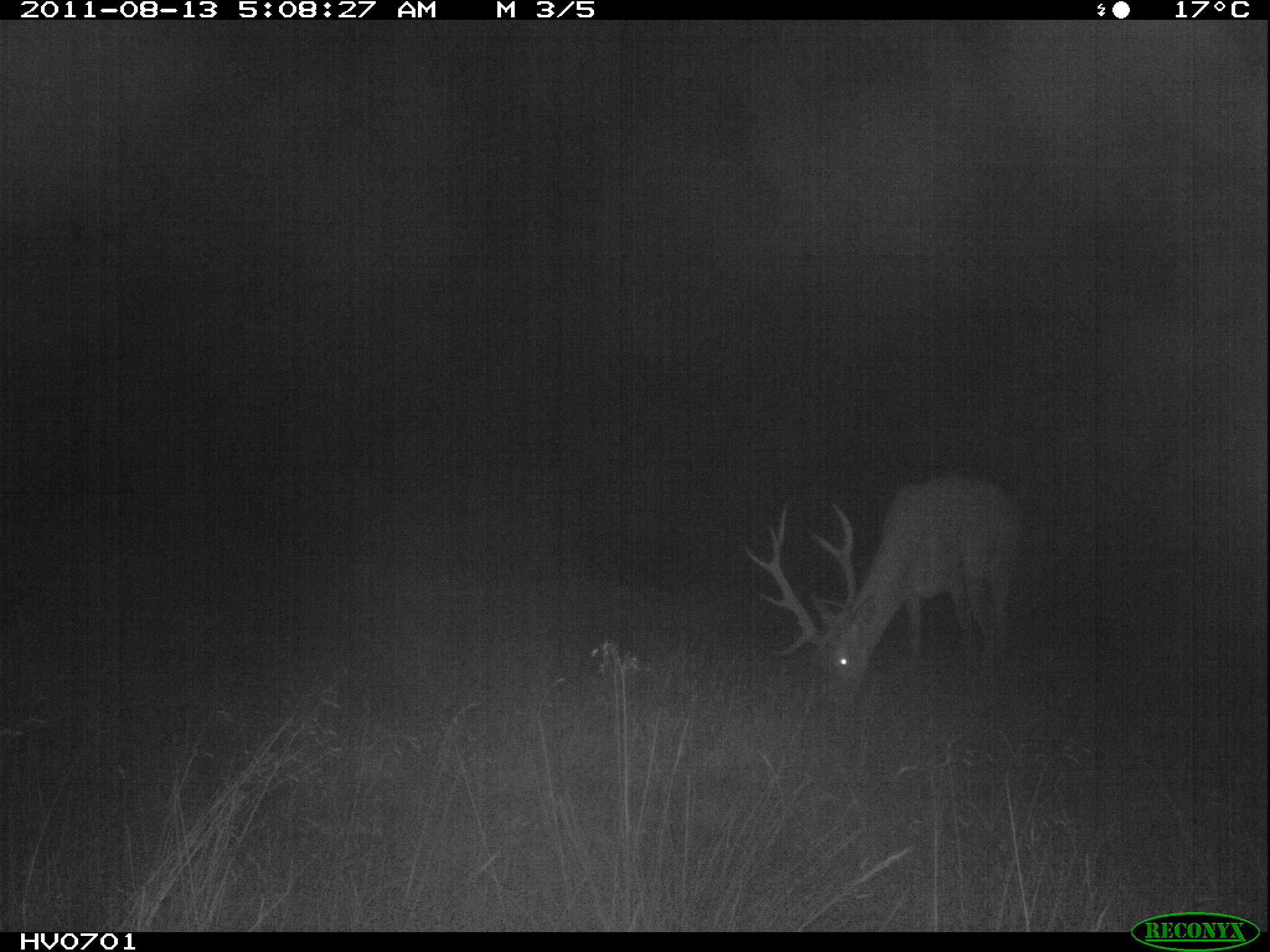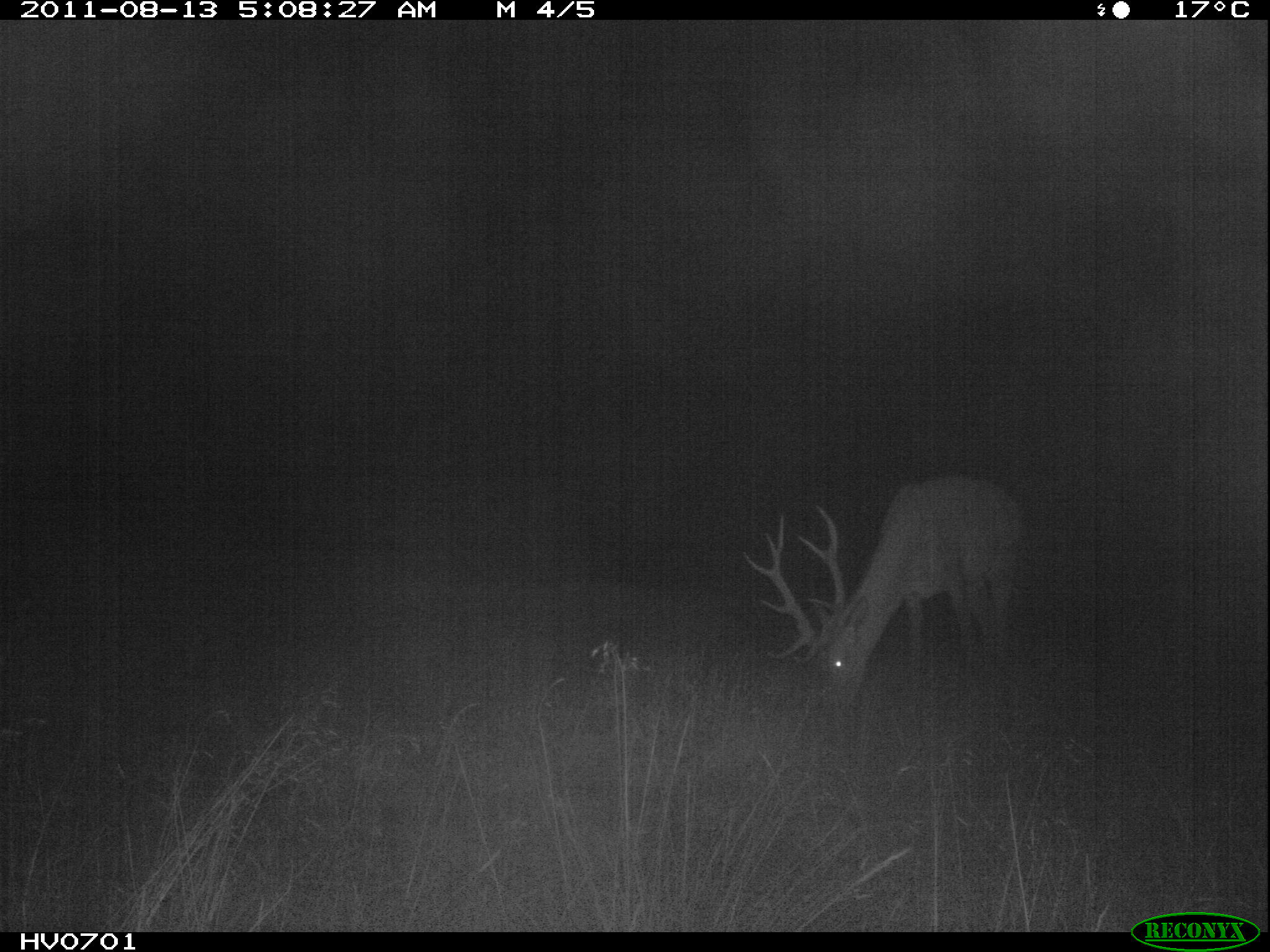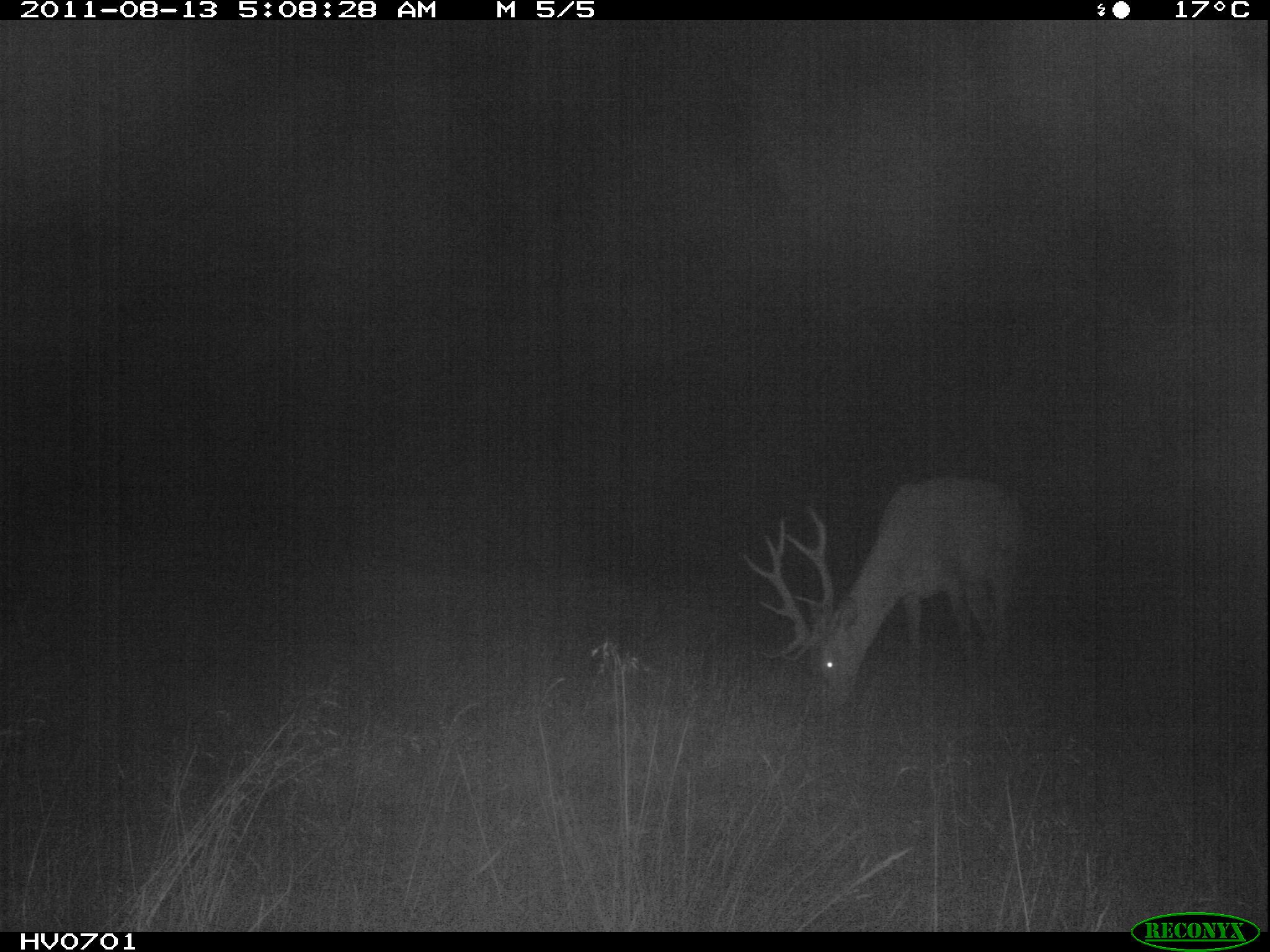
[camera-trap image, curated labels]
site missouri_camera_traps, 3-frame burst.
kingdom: Animalia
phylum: Chordata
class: Mammalia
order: Artiodactyla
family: Cervidae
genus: Cervus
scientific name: Cervus elaphus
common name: red deer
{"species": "red deer (Cervus elaphus)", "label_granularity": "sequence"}